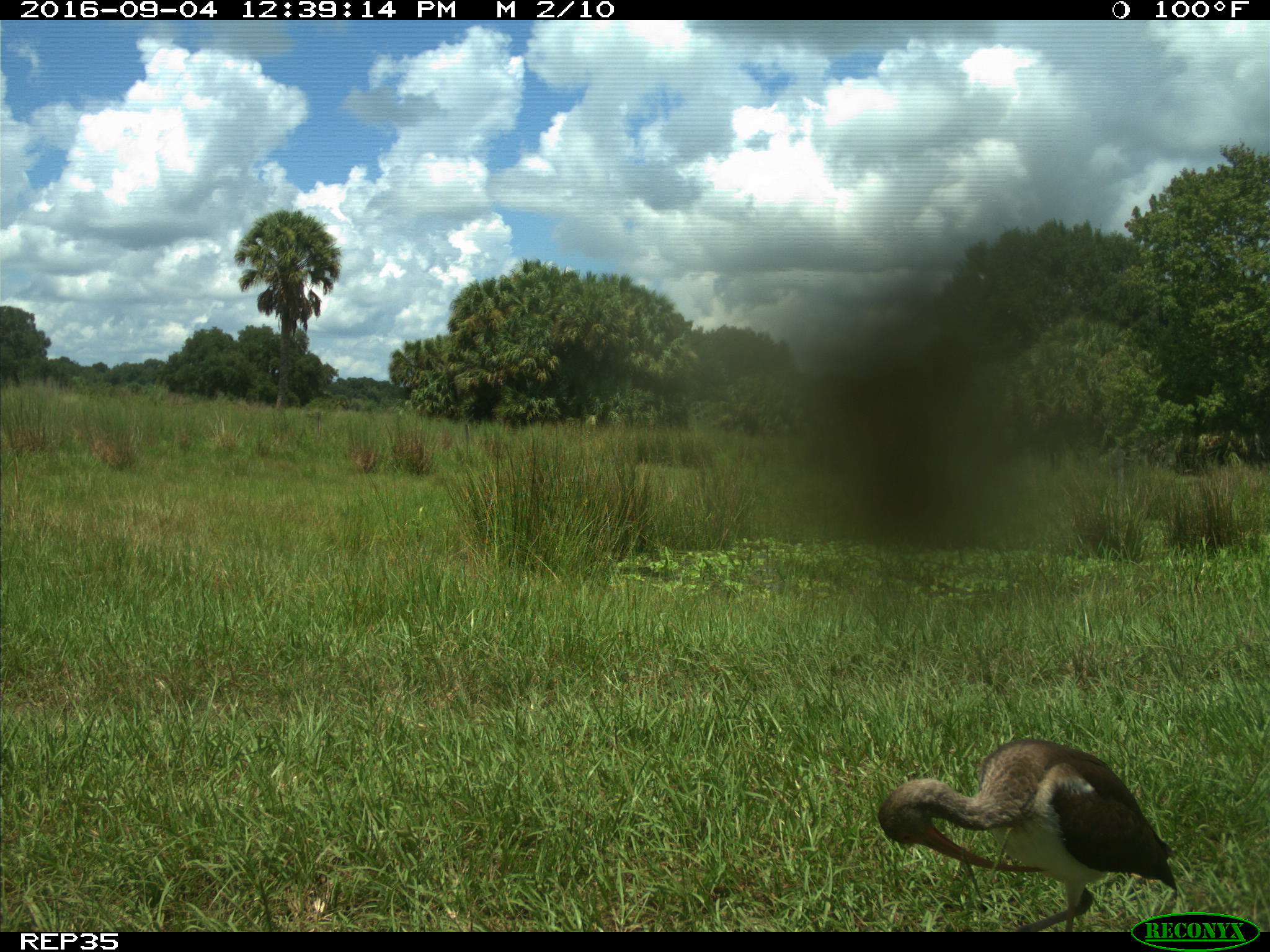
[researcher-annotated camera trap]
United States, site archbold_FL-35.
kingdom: Animalia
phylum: Chordata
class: Aves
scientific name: Aves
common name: birds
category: unidentified bird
Unidentified bird (birds) (Aves).